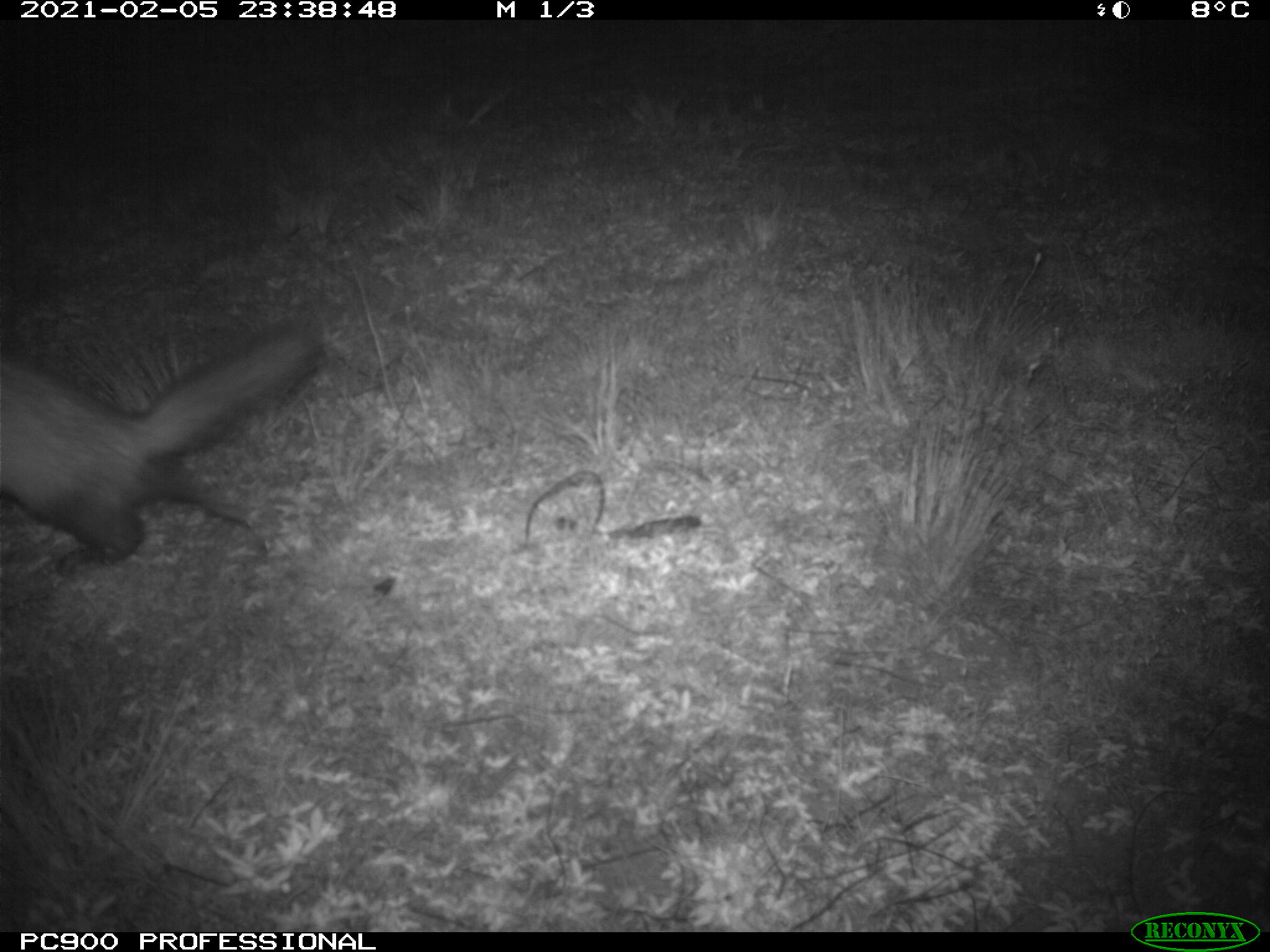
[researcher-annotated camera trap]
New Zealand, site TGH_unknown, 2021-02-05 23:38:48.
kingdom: Animalia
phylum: Chordata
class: Mammalia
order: Carnivora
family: Mustelidae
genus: Mustela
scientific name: Mustela furo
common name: ferret